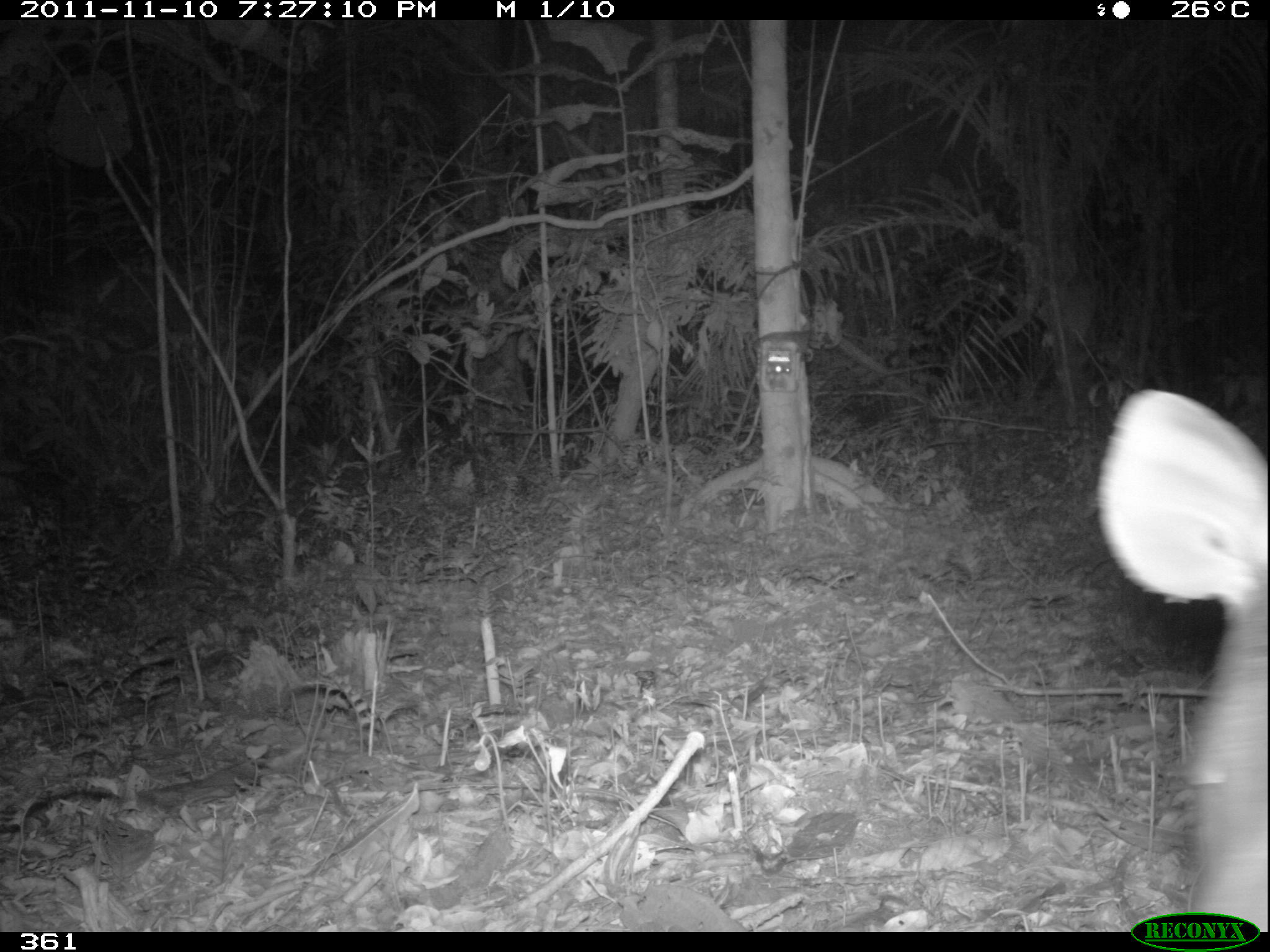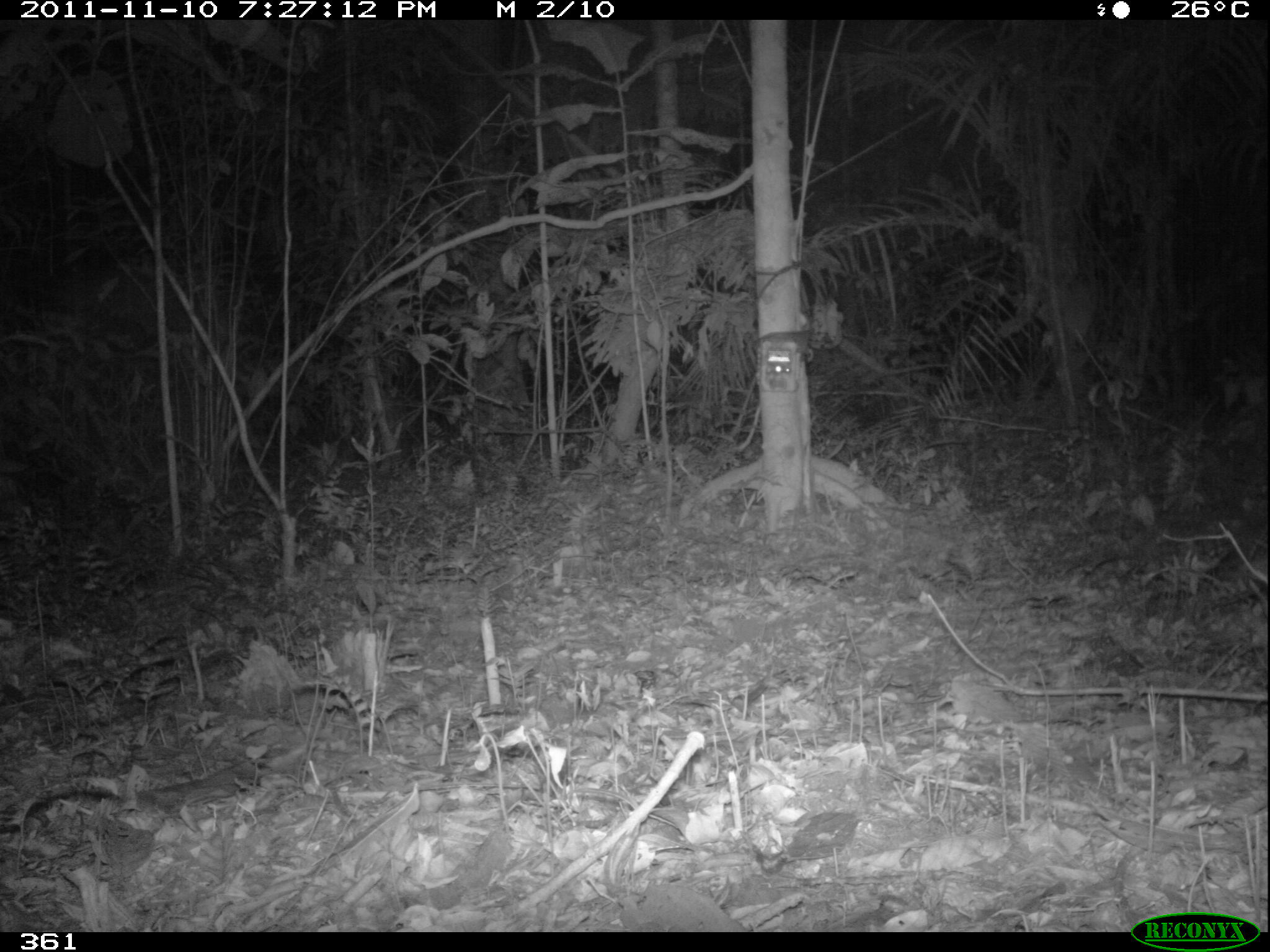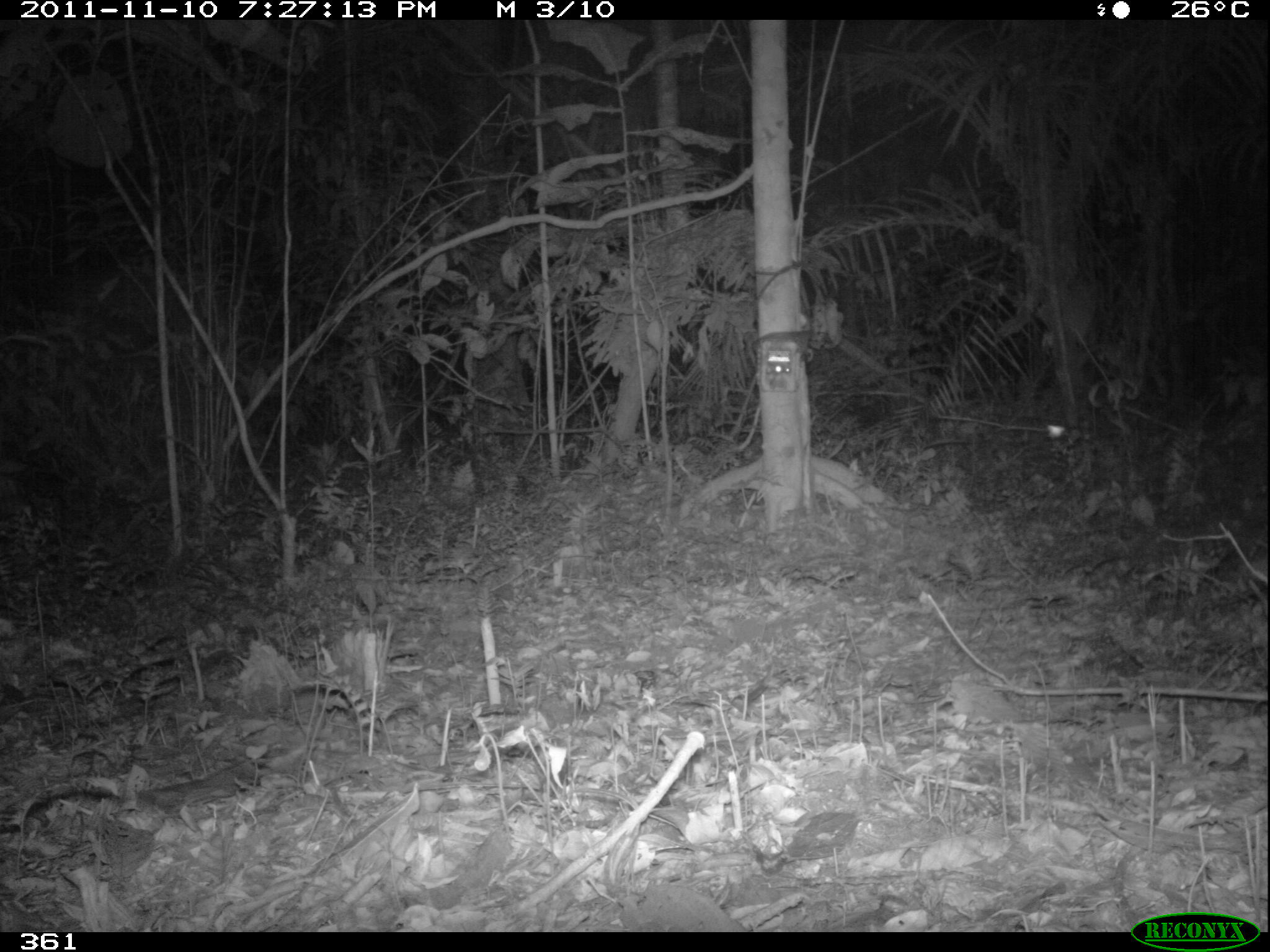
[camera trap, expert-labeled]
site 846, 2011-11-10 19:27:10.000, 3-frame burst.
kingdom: Animalia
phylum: Chordata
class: Mammalia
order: Artiodactyla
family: Cervidae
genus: Mazama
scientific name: Mazama americana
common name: red brocket